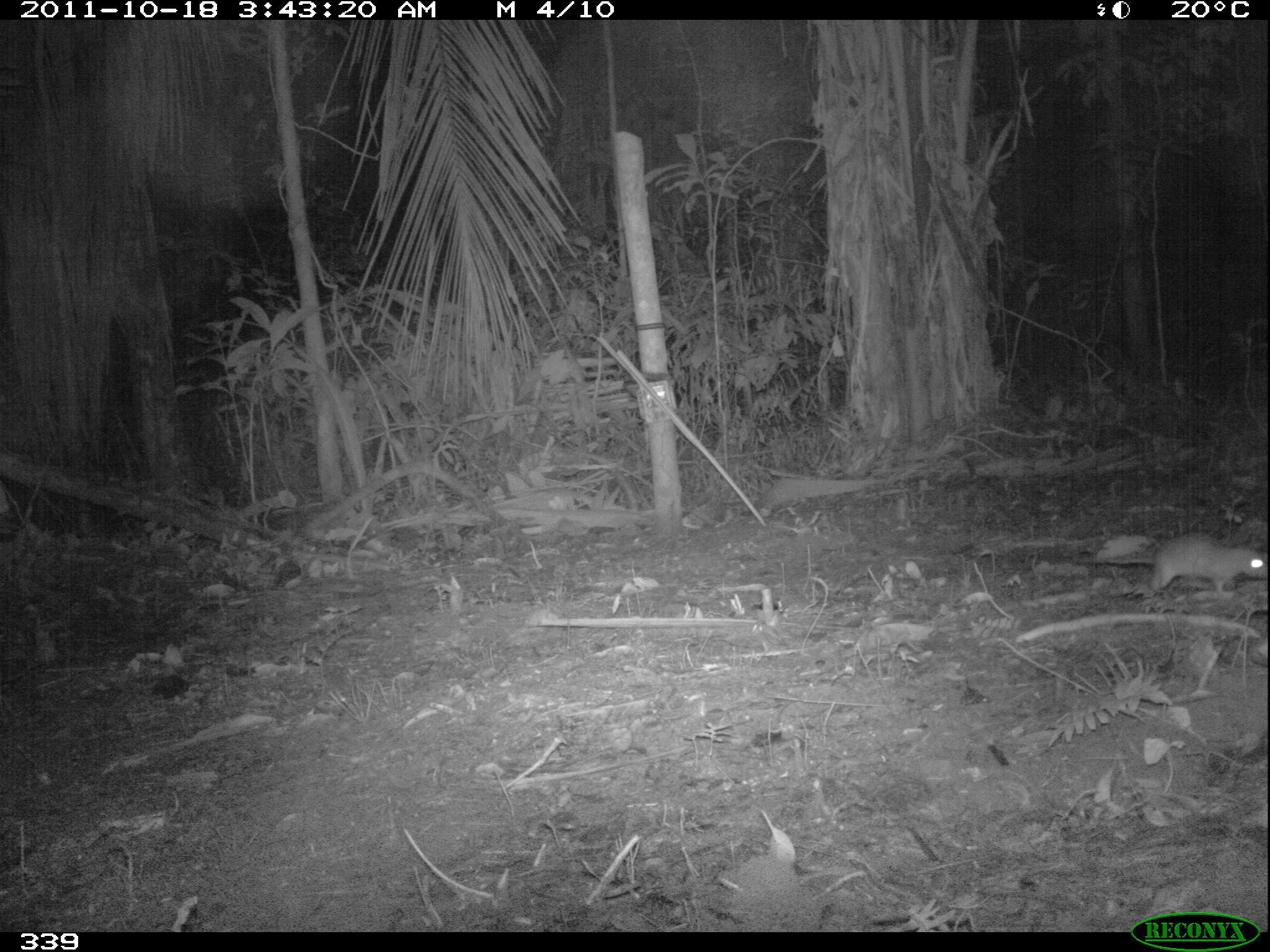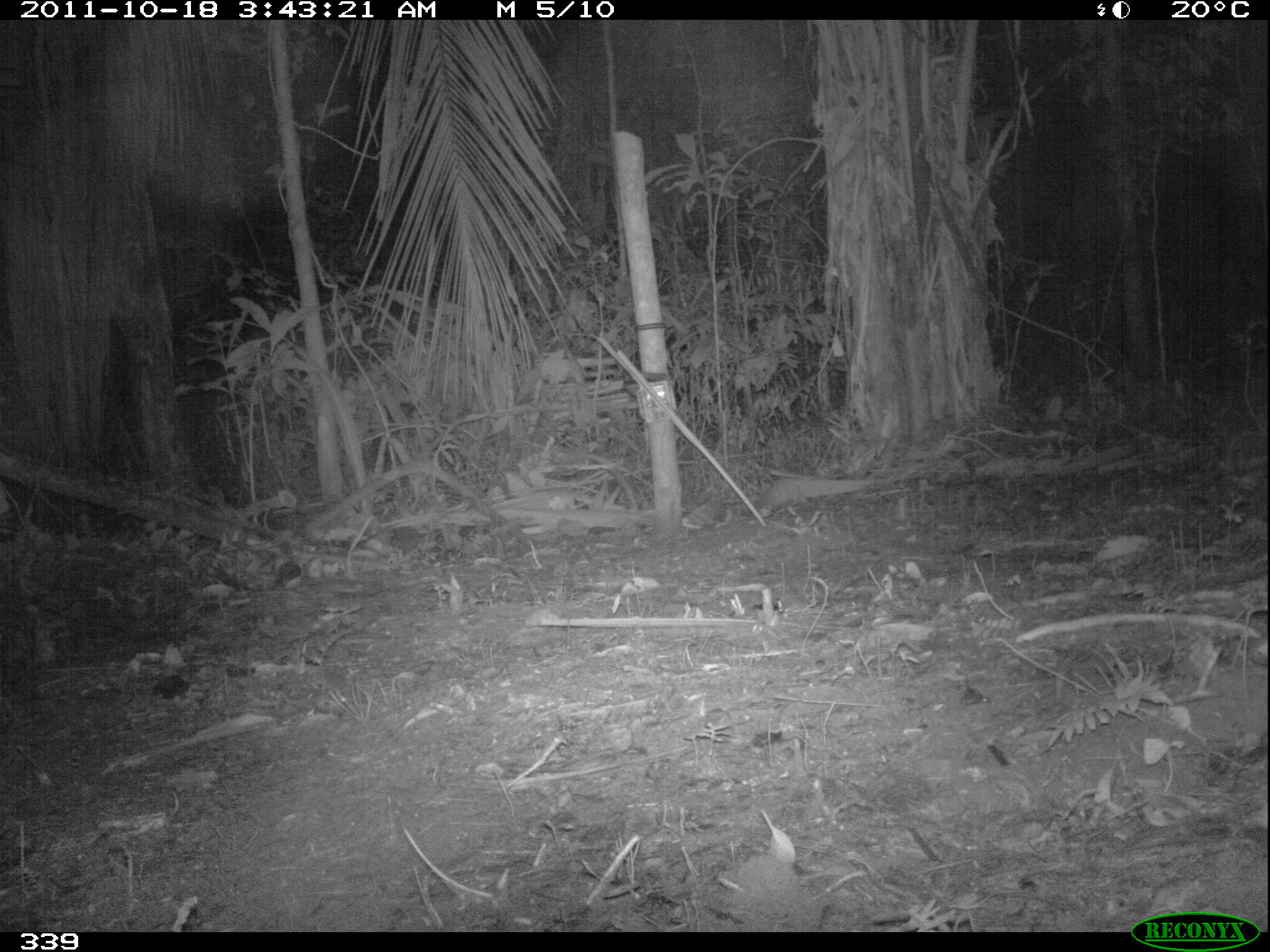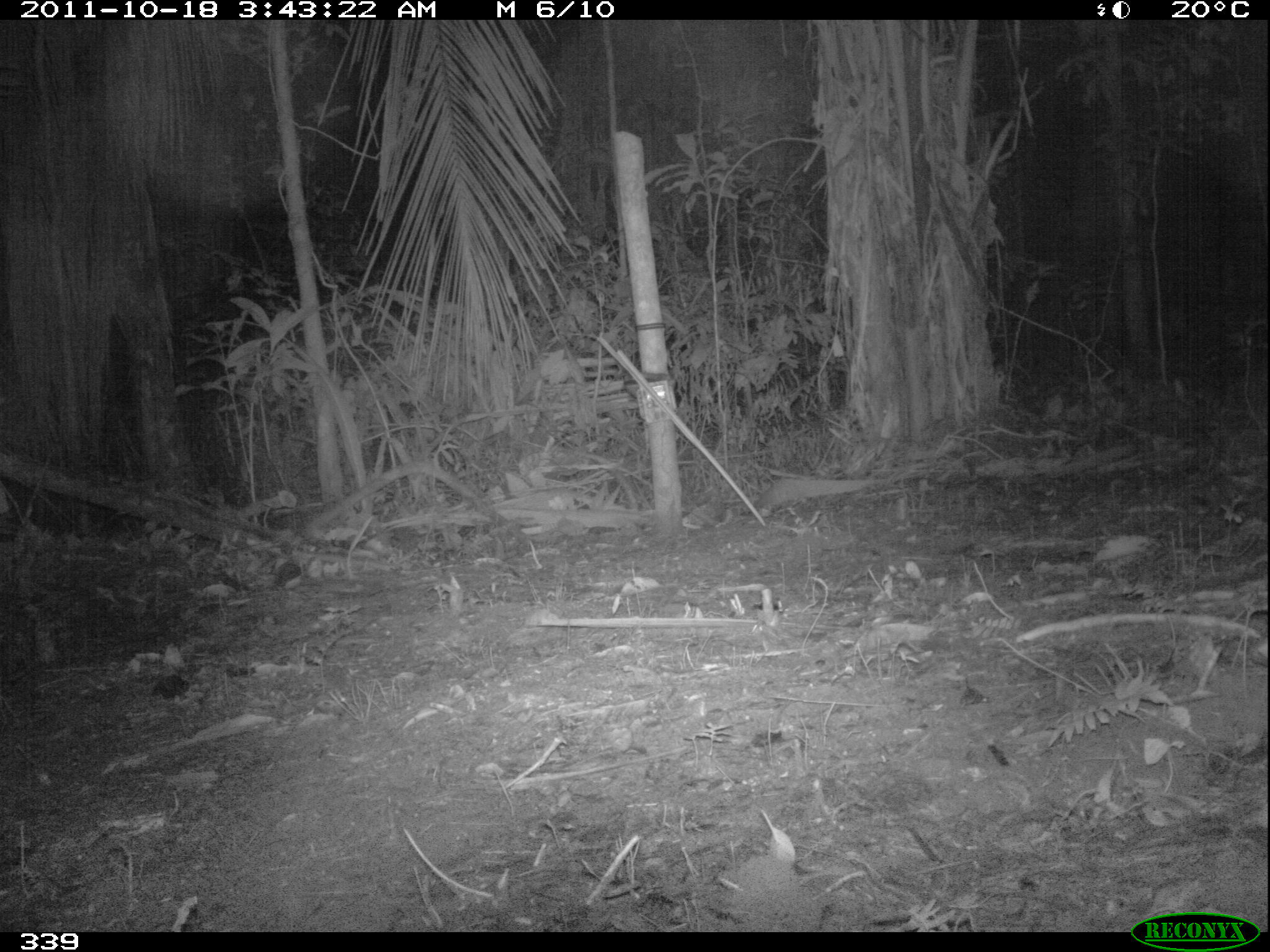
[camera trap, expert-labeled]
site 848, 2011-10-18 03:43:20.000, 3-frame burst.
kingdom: Animalia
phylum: Chordata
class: Mammalia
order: Rodentia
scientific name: Rodentia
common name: rodents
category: unknown rodent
Unknown rodent (rodents) (Rodentia).